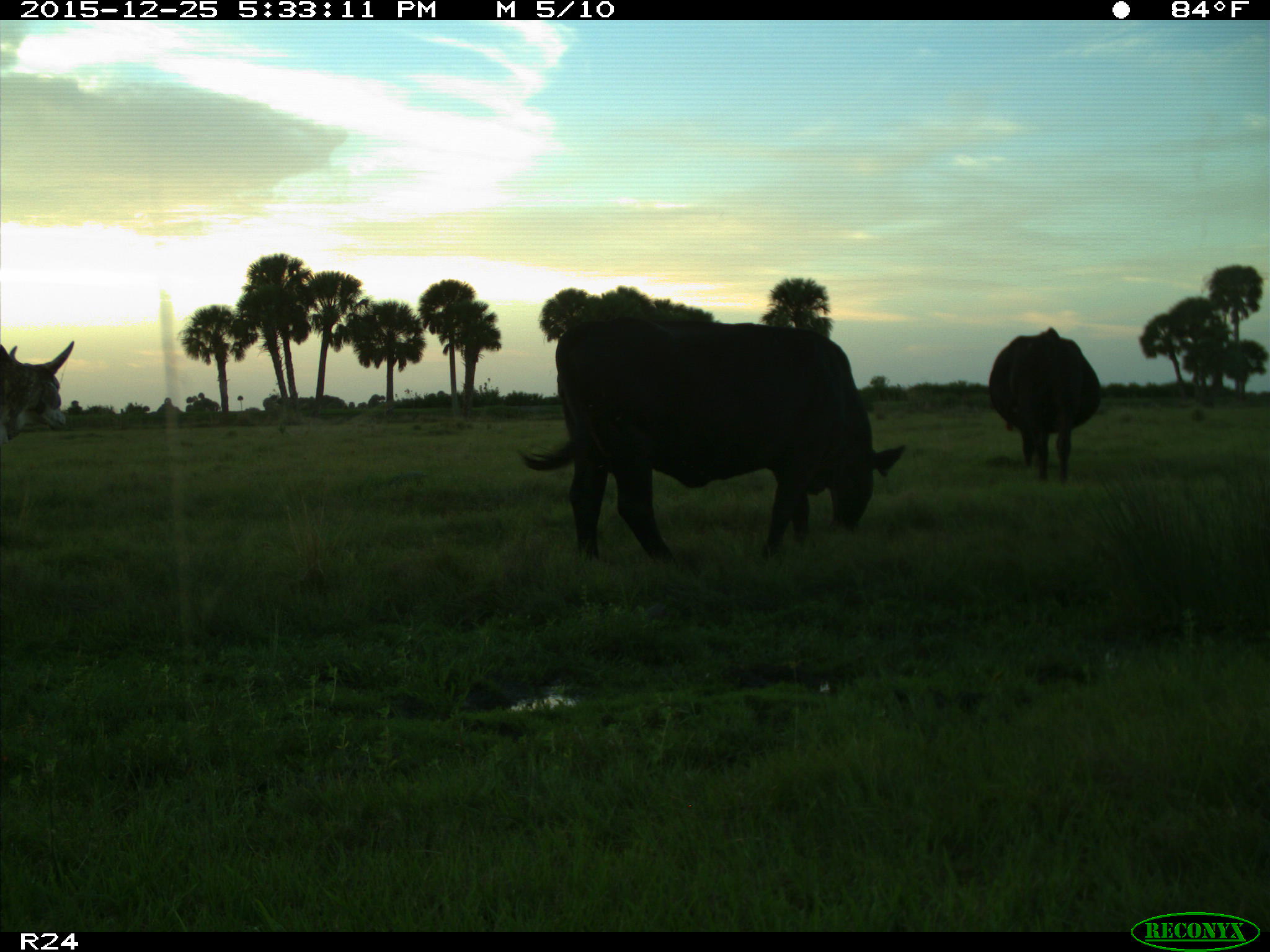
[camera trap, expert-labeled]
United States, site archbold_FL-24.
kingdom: Animalia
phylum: Chordata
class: Mammalia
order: Artiodactyla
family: Bovidae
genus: Bos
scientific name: Bos taurus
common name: domestic cow